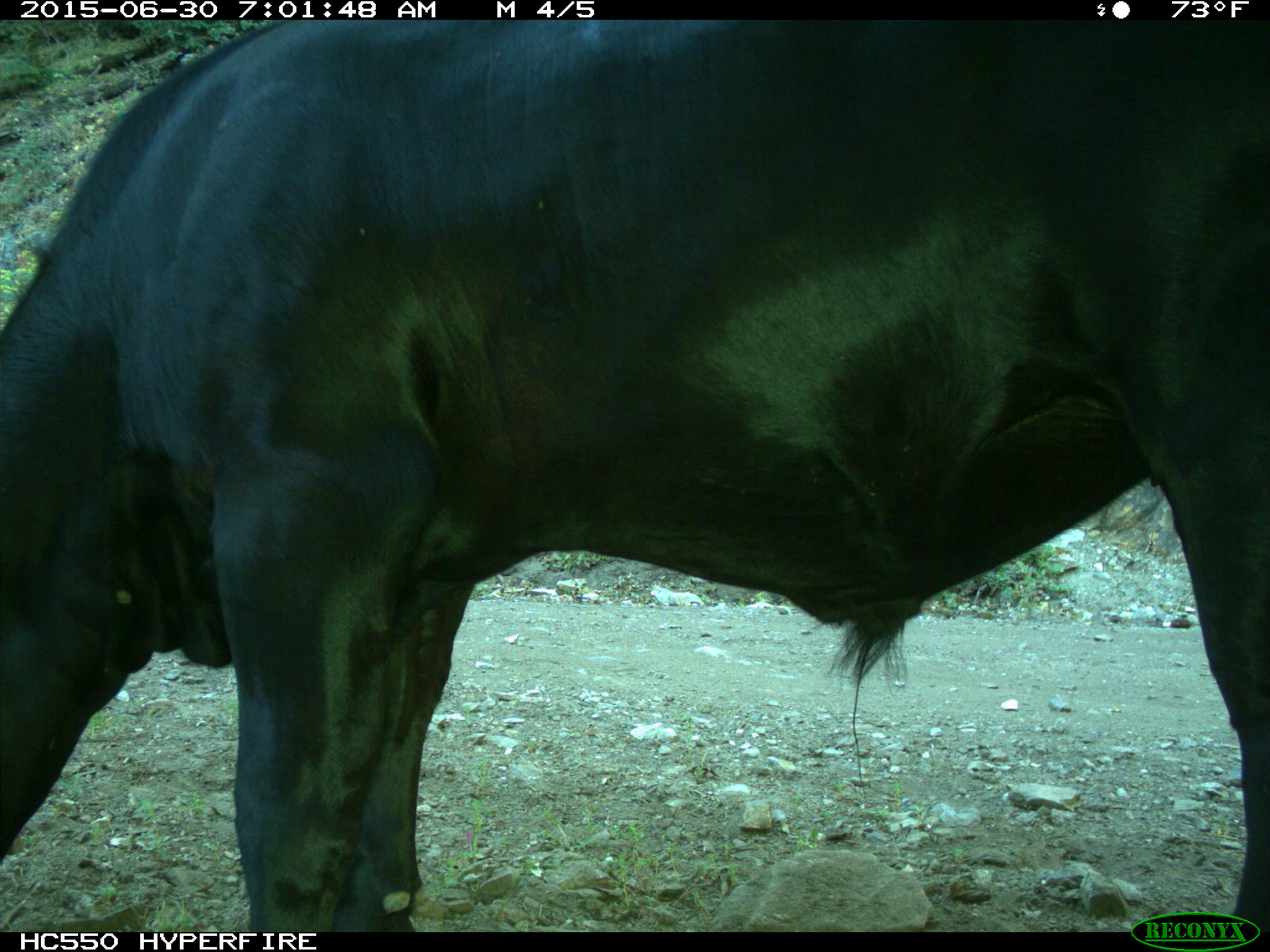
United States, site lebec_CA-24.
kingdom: Animalia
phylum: Chordata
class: Mammalia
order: Artiodactyla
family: Bovidae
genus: Bos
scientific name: Bos taurus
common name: domestic cow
Bos taurus (domestic cow).